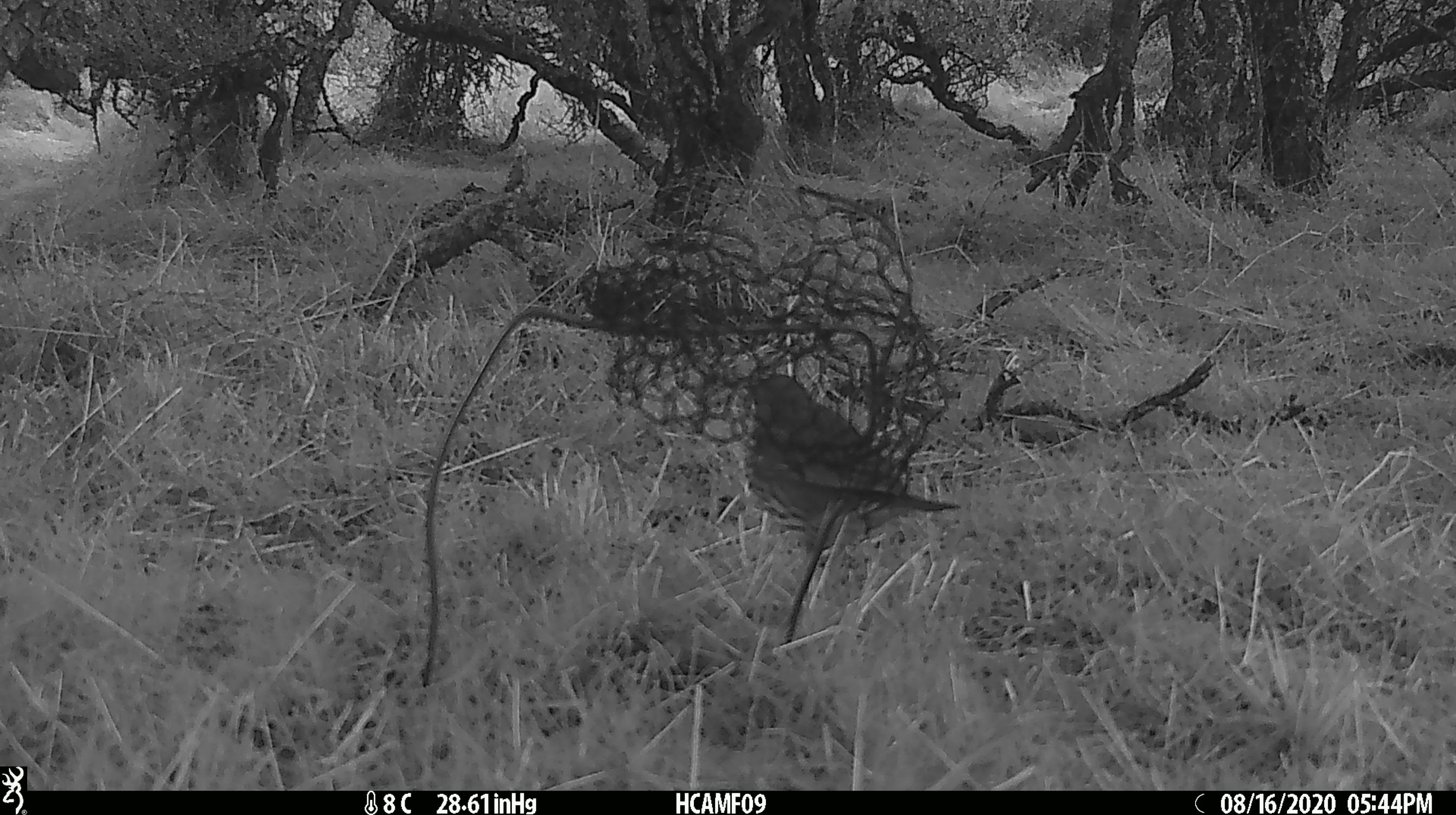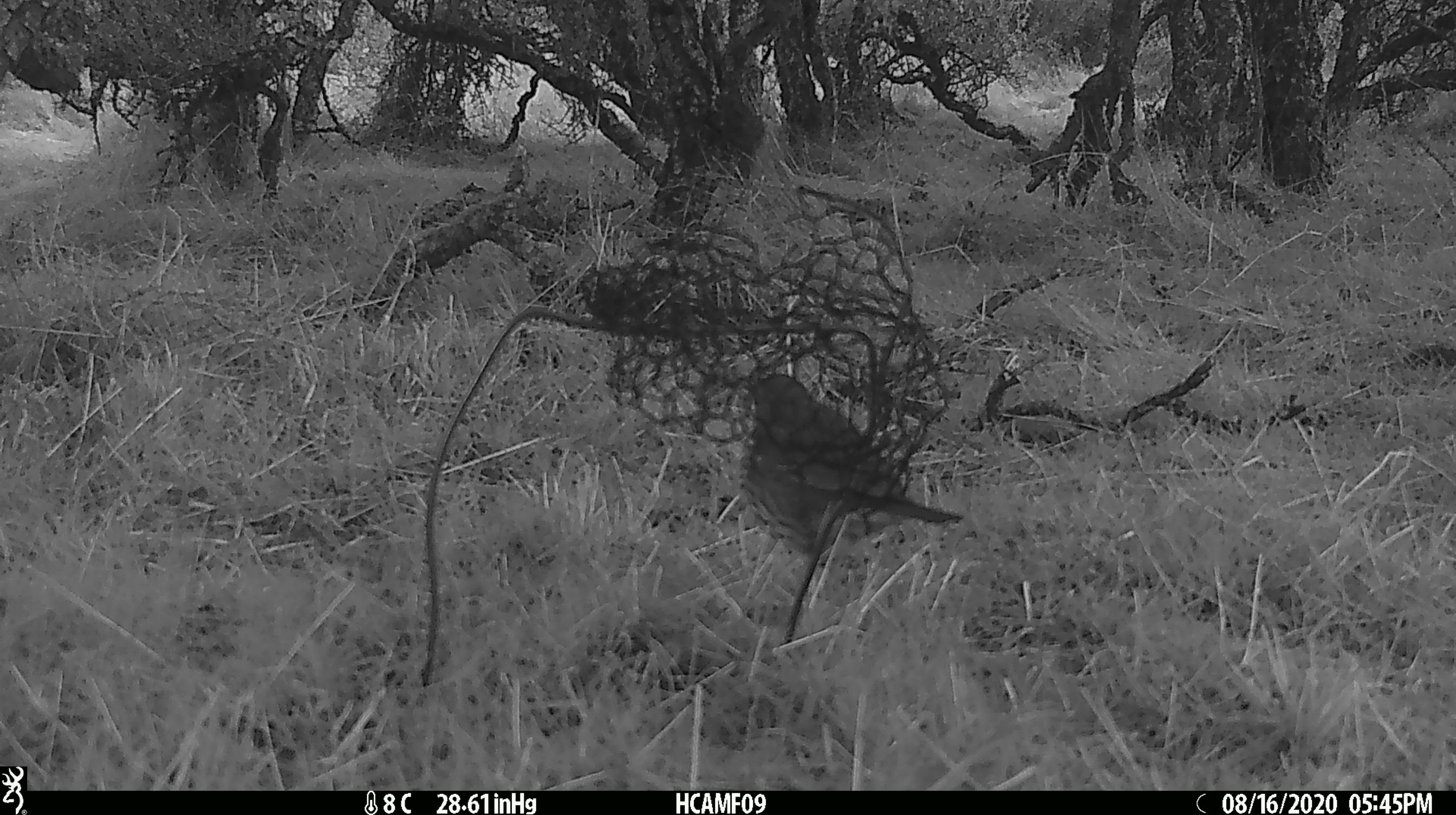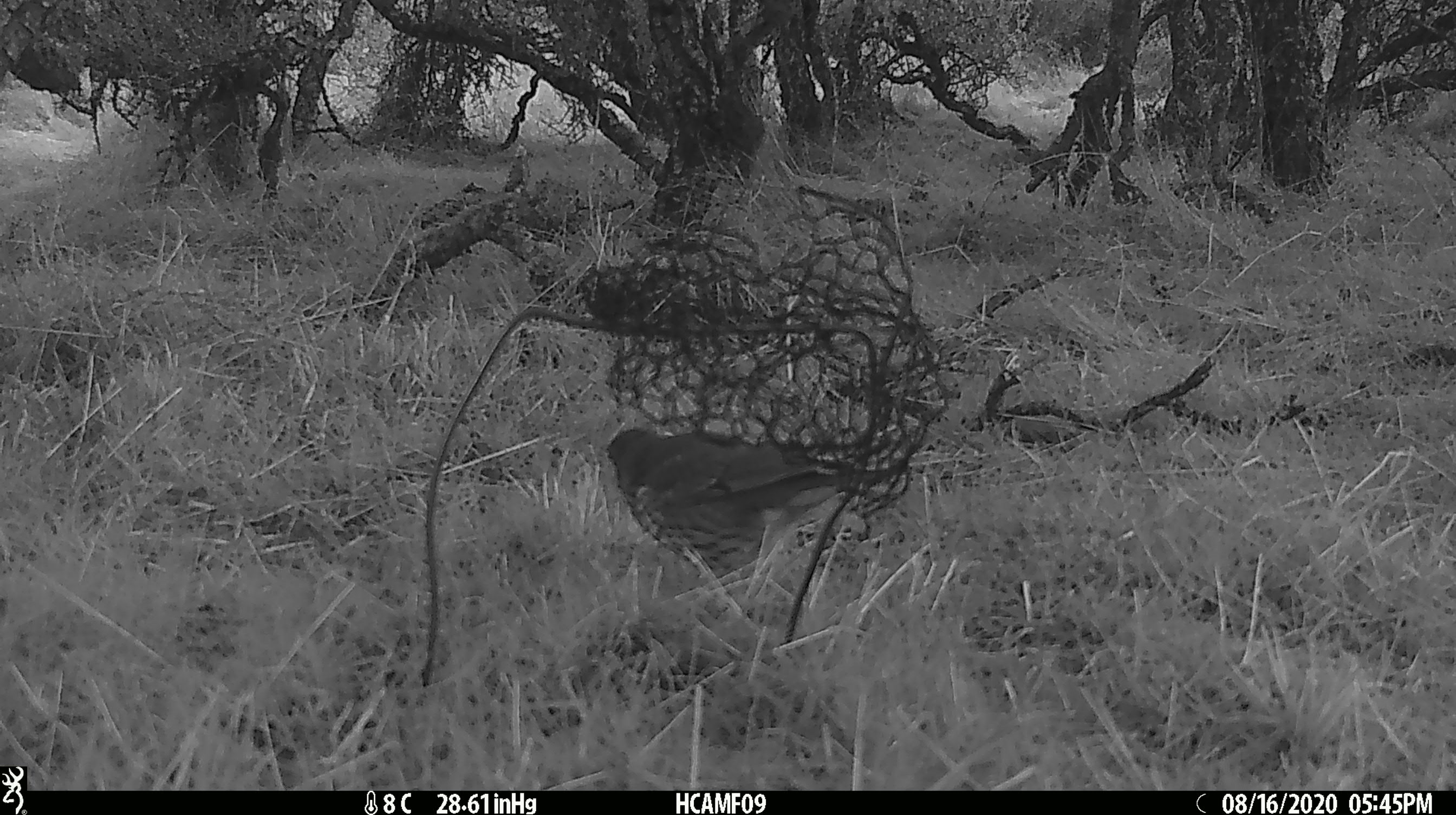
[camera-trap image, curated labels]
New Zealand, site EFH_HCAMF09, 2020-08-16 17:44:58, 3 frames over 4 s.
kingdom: Animalia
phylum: Chordata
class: Aves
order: Passeriformes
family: Turdidae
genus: Turdus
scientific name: Turdus philomelos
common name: song thrush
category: thrush